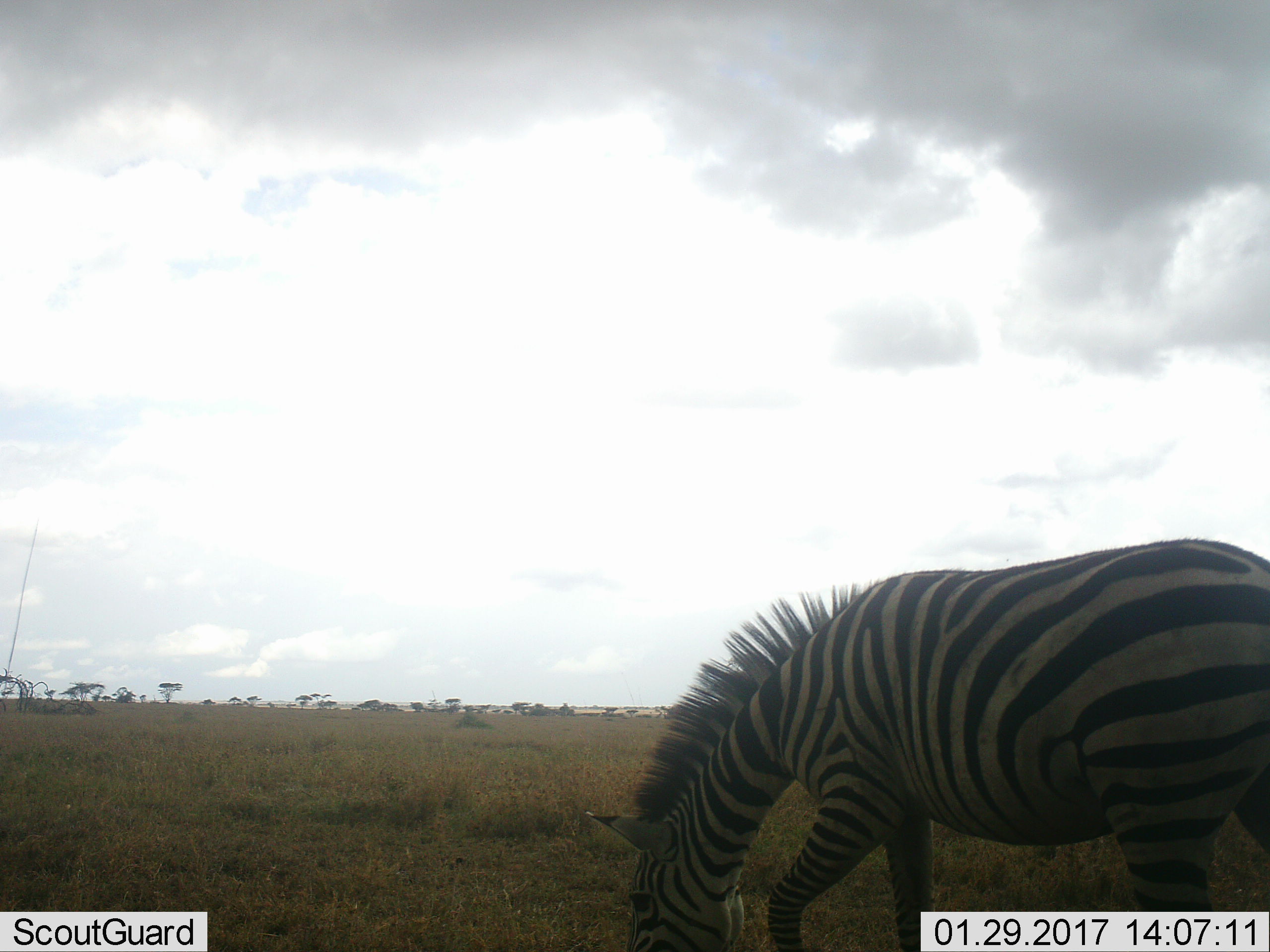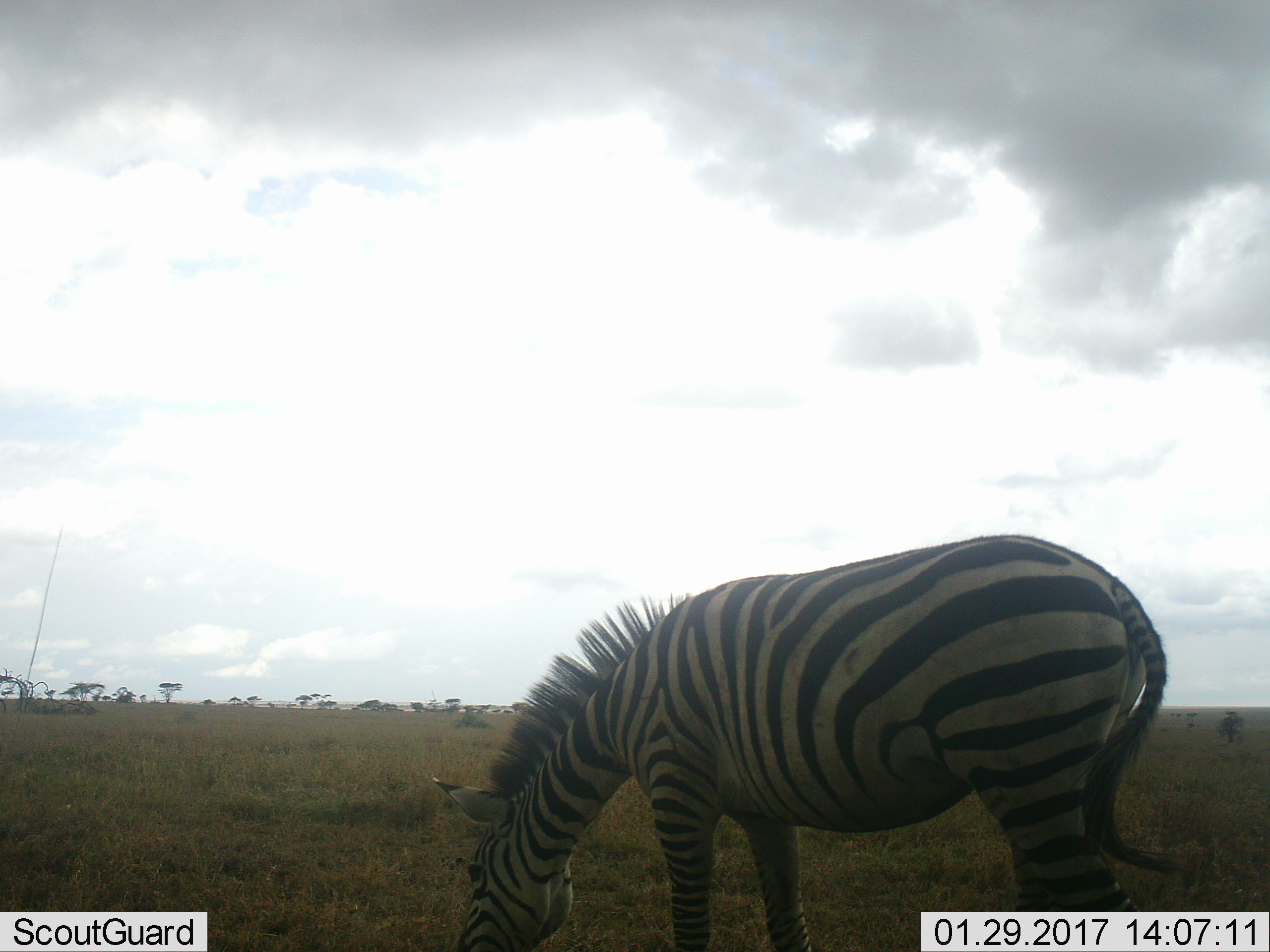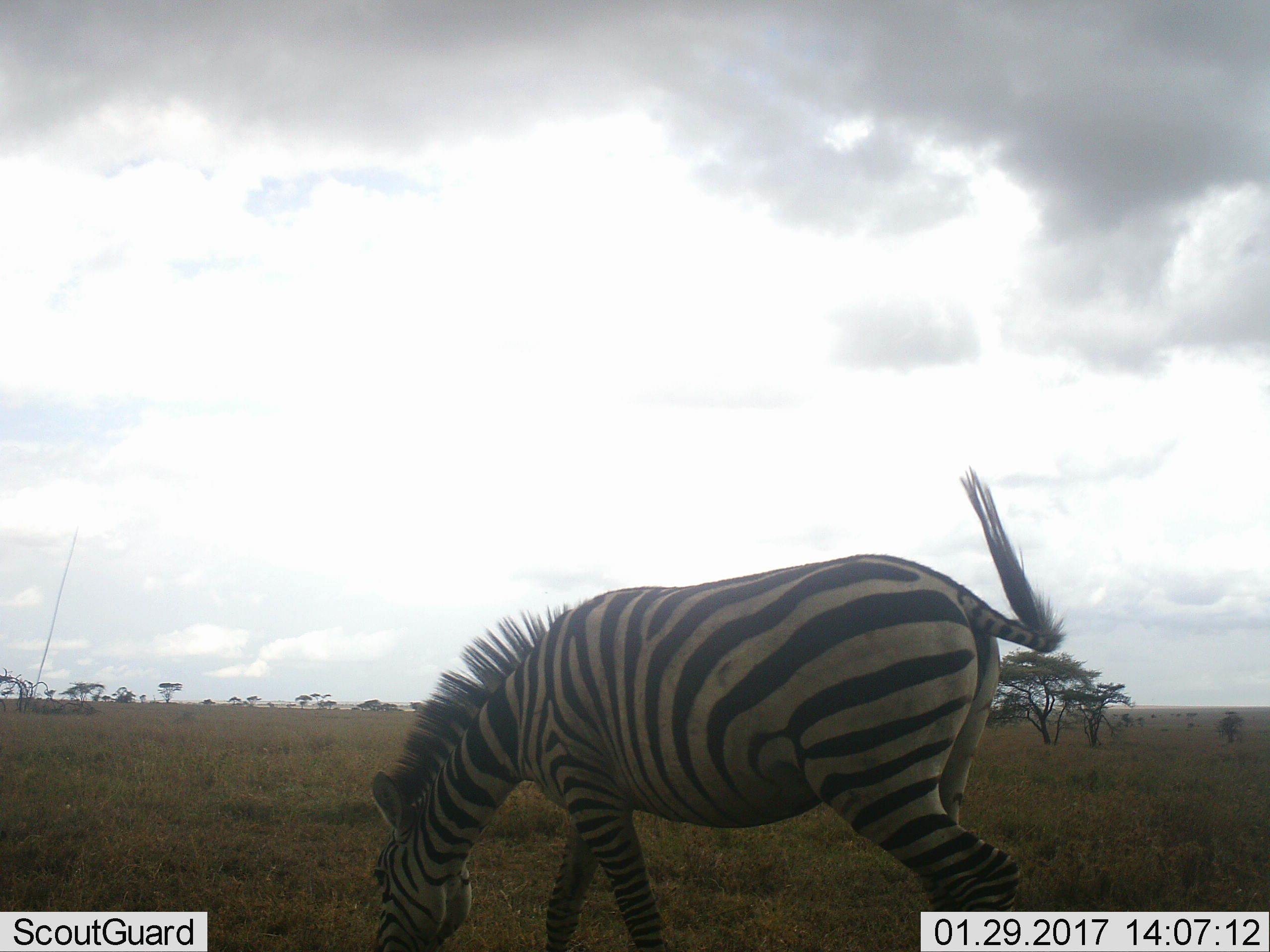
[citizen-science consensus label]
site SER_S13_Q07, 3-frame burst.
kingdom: Animalia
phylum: Chordata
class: Mammalia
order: Perissodactyla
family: Equidae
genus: Equus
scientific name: Equus quagga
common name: plains zebra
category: zebraplains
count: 1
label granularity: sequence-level